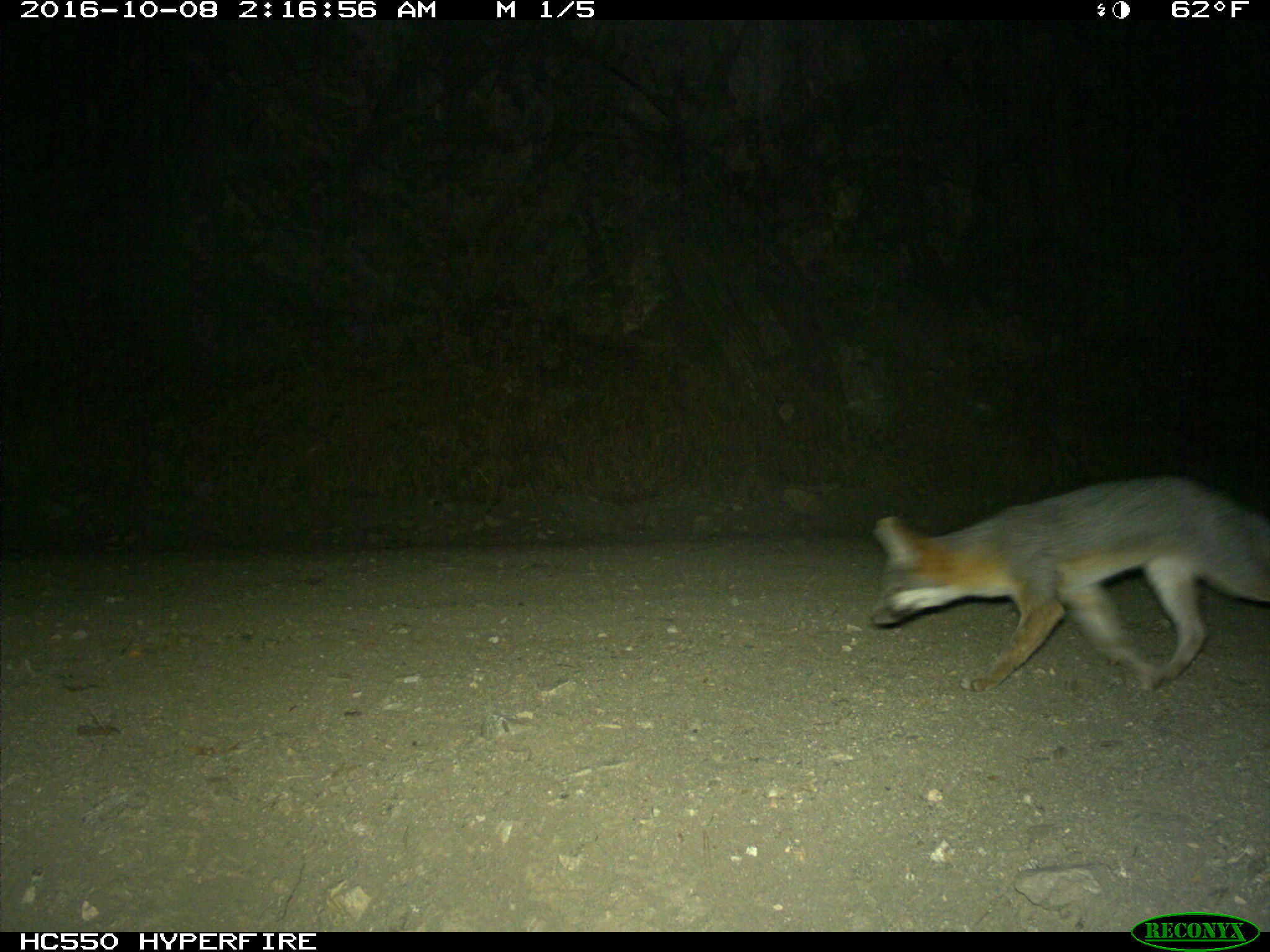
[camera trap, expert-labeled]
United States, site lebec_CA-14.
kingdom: Animalia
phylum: Chordata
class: Mammalia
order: Carnivora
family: Canidae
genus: Urocyon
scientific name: Urocyon cinereoargenteus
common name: gray fox